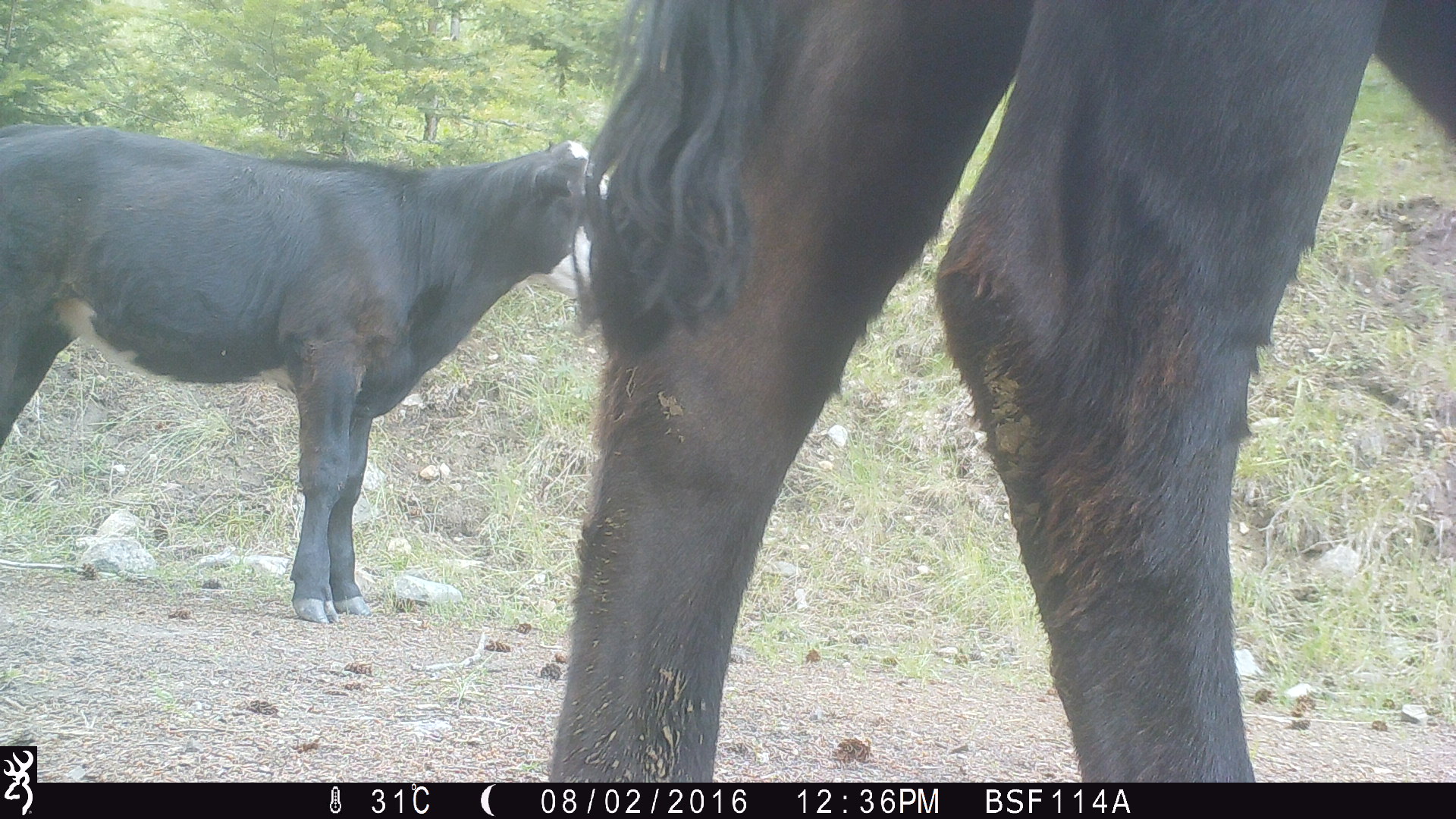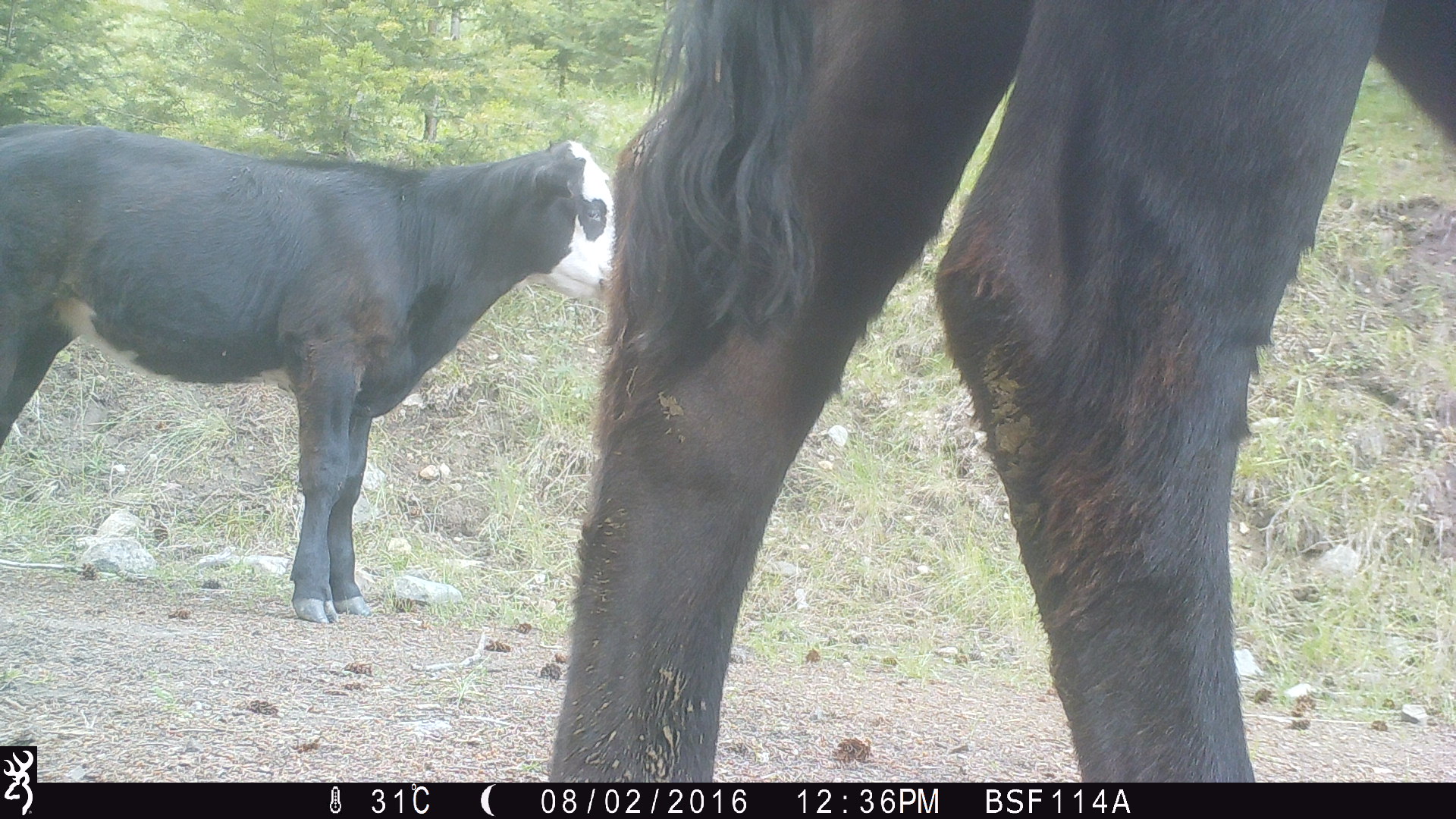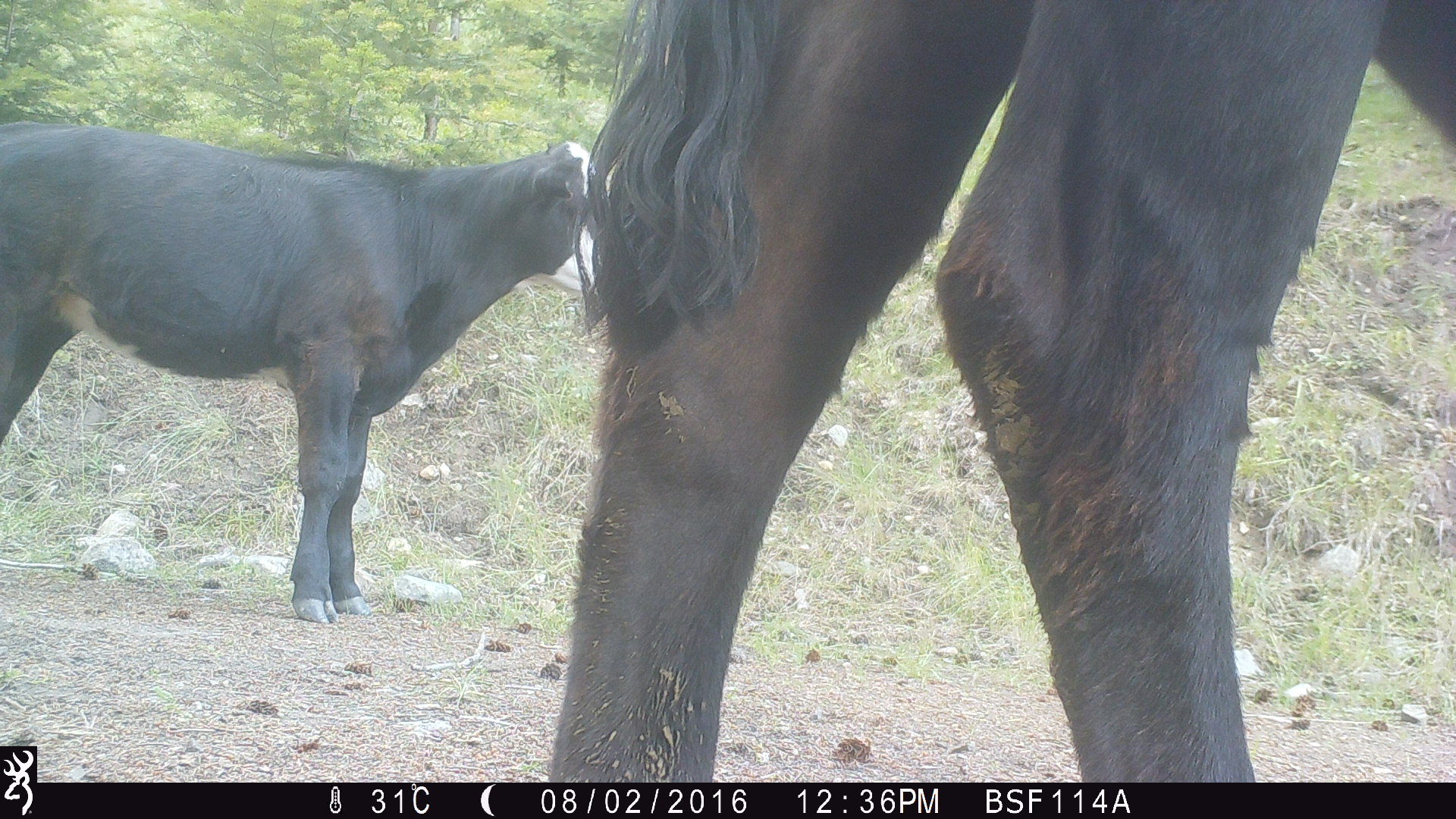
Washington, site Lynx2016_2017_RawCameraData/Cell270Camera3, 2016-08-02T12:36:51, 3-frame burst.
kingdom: Animalia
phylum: Chordata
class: Mammalia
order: Artiodactyla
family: Bovidae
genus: Bos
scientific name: Bos taurus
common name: domestic cattle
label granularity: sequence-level